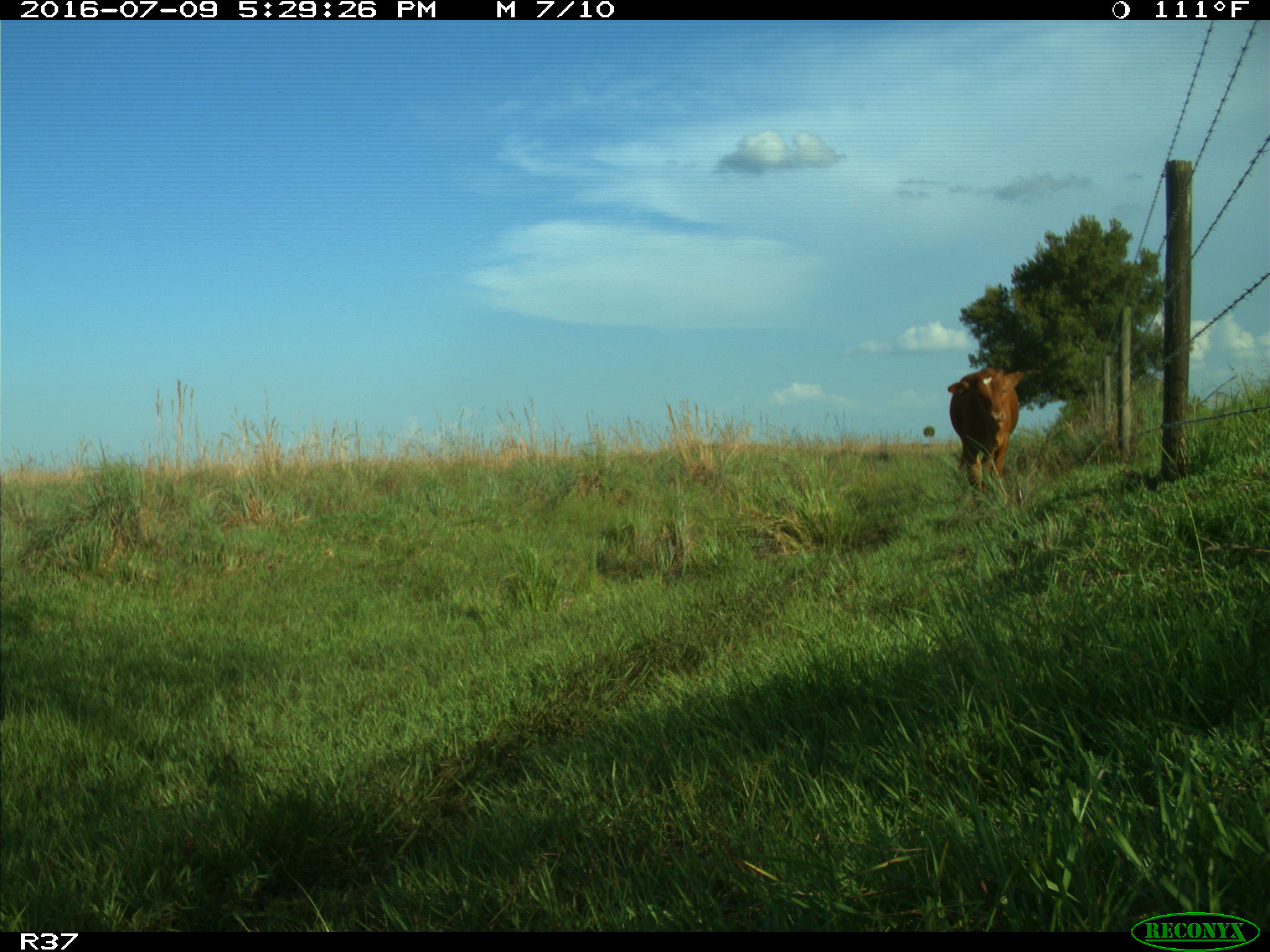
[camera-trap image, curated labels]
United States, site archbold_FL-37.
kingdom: Animalia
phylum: Chordata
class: Mammalia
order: Artiodactyla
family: Bovidae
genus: Bos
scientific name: Bos taurus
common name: domestic cow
Bos taurus (domestic cow).